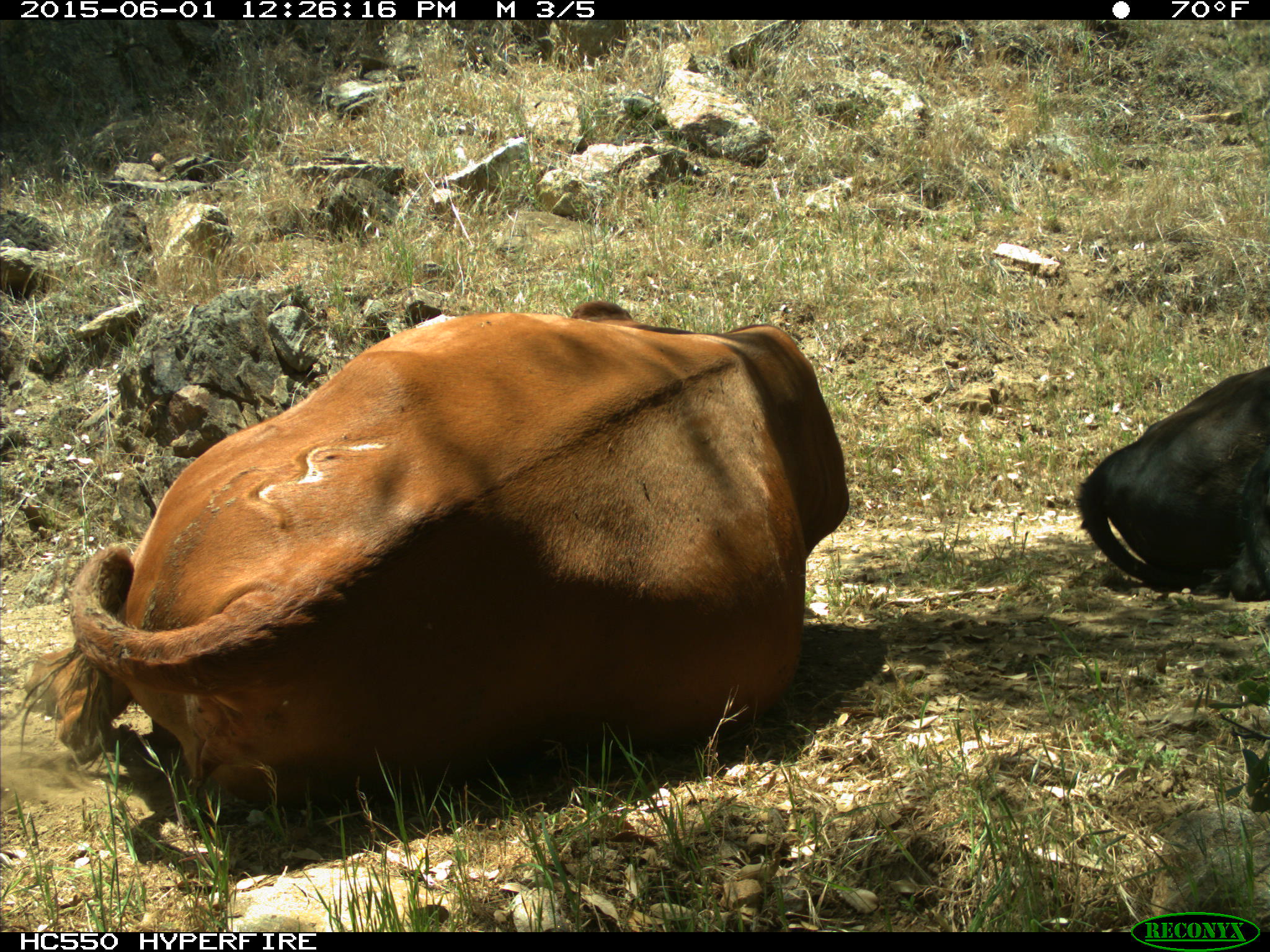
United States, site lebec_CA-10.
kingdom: Animalia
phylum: Chordata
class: Mammalia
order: Artiodactyla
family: Bovidae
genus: Bos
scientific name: Bos taurus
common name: domestic cow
Bos taurus (domestic cow).